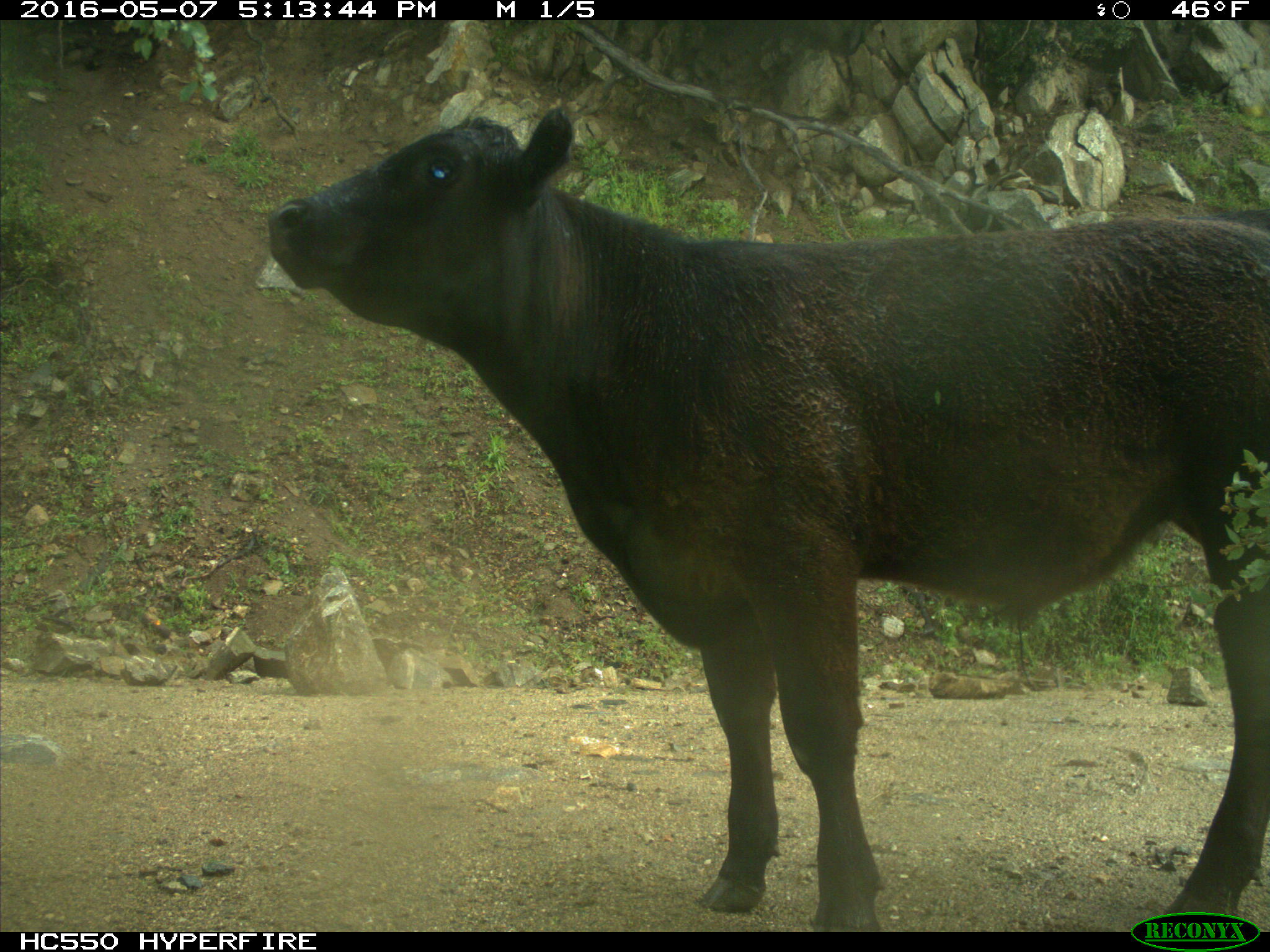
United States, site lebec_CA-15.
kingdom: Animalia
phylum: Chordata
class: Mammalia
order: Artiodactyla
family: Bovidae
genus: Bos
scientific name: Bos taurus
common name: domestic cow